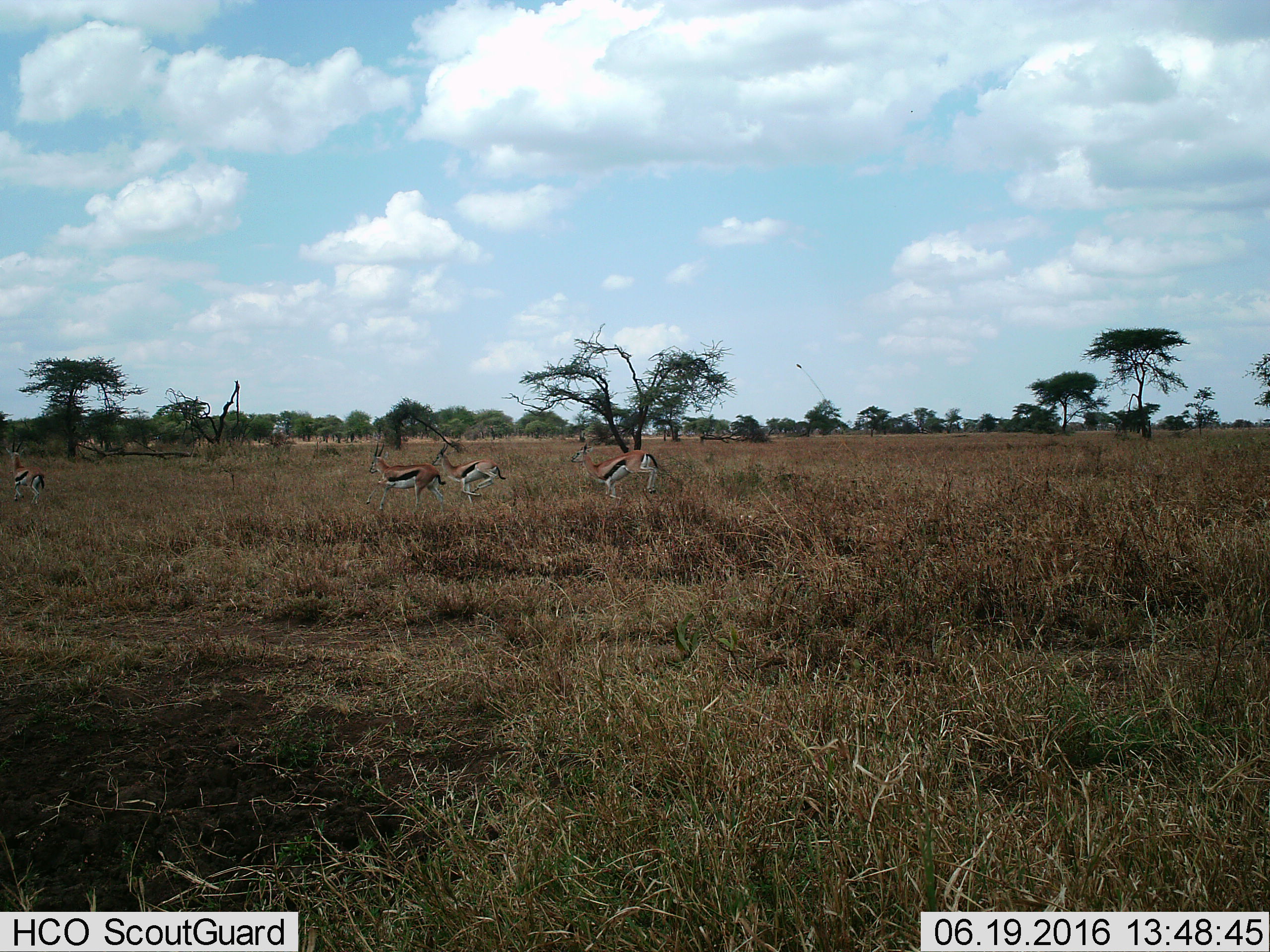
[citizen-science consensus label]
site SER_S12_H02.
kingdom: Animalia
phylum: Chordata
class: Mammalia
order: Artiodactyla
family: Bovidae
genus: Eudorcas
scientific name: Eudorcas thomsonii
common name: thomson's gazelle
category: gazellethomsons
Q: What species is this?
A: Gazellethomsons (thomson's gazelle) (Eudorcas thomsonii).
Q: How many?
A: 4.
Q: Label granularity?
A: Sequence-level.